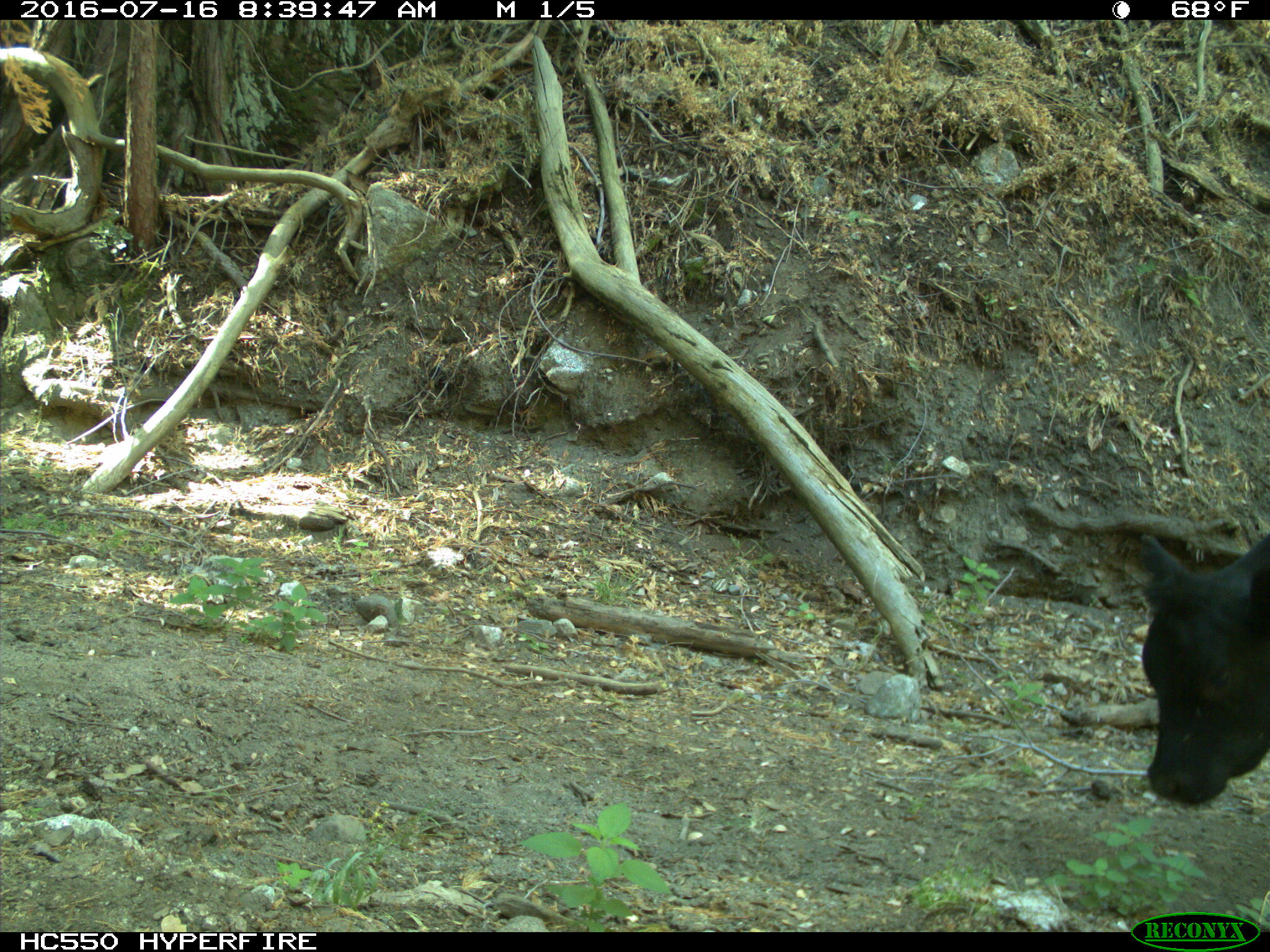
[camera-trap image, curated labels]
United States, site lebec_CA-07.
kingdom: Animalia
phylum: Chordata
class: Mammalia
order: Artiodactyla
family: Bovidae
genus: Bos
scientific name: Bos taurus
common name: domestic cow